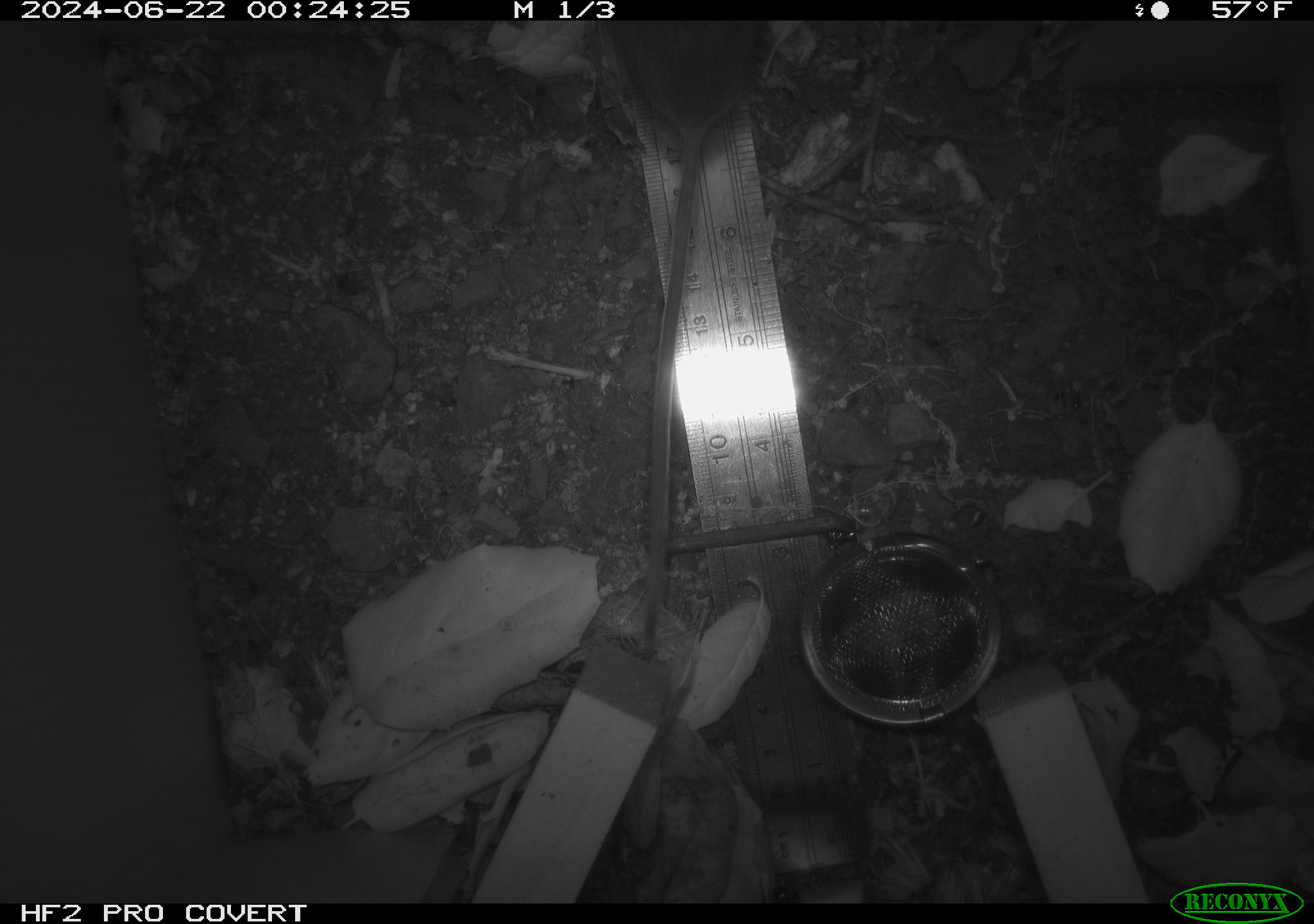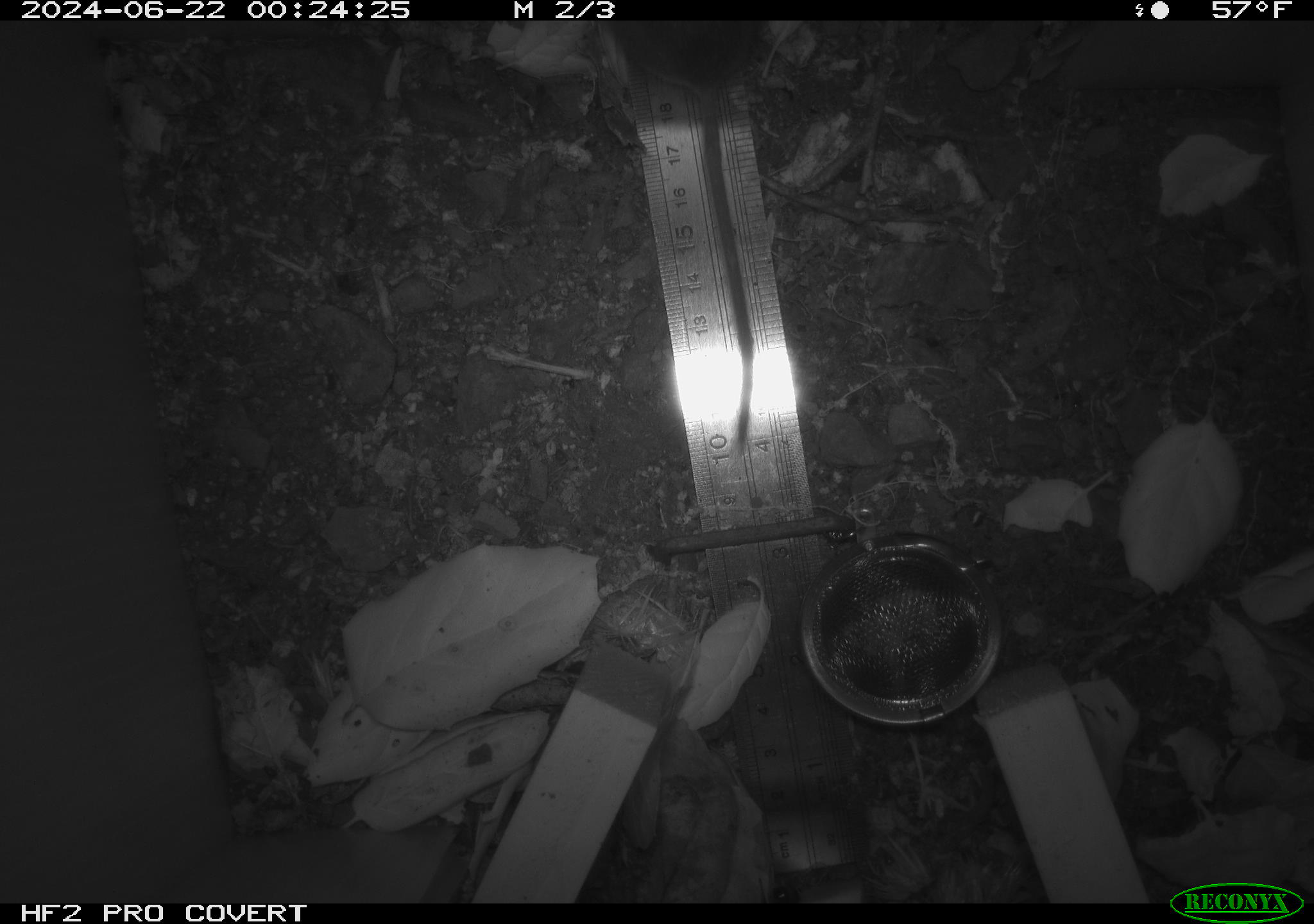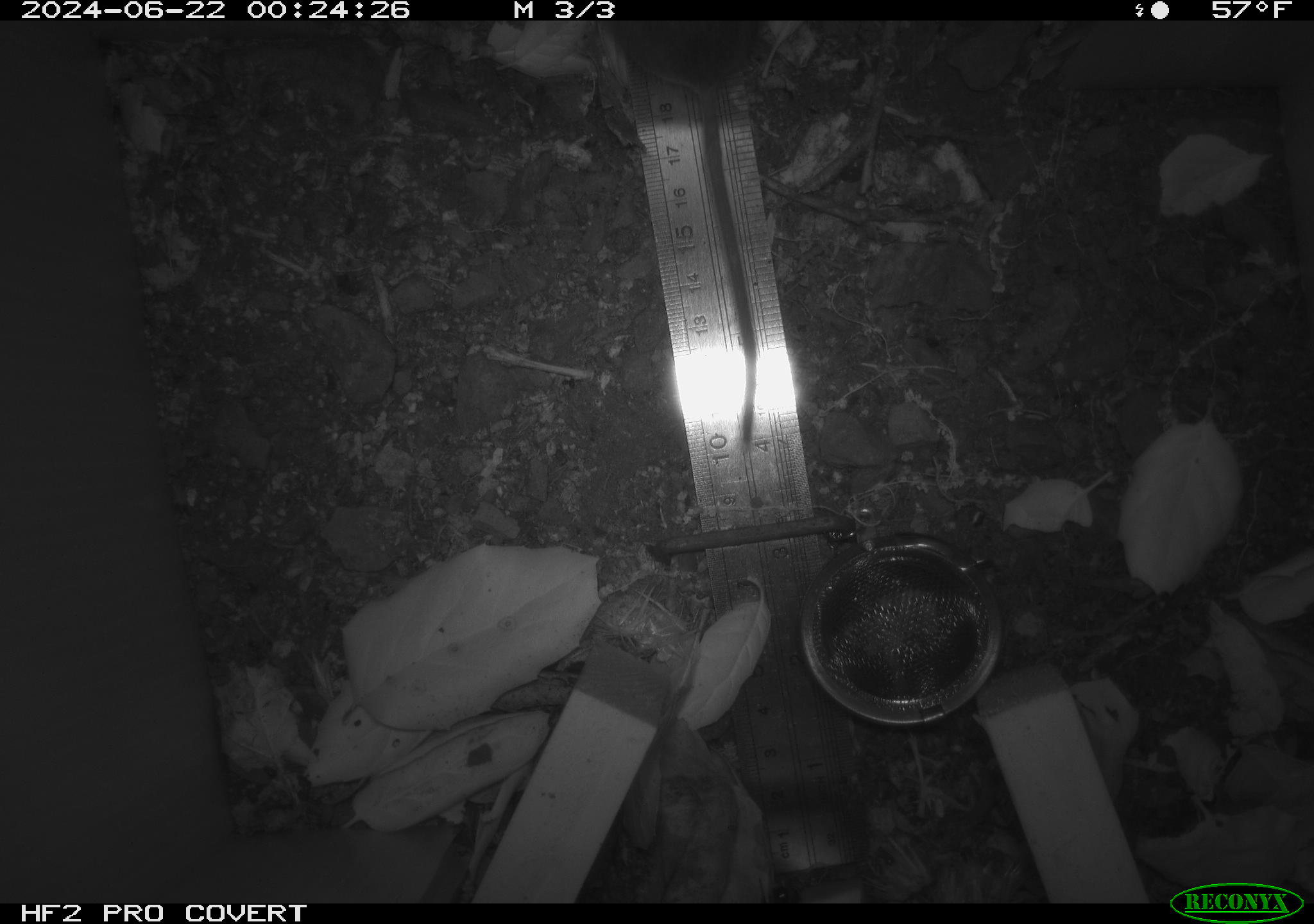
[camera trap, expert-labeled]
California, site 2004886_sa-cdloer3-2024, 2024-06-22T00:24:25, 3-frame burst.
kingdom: Animalia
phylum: Chordata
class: Mammalia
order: Rodentia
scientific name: Rodentia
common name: rodent